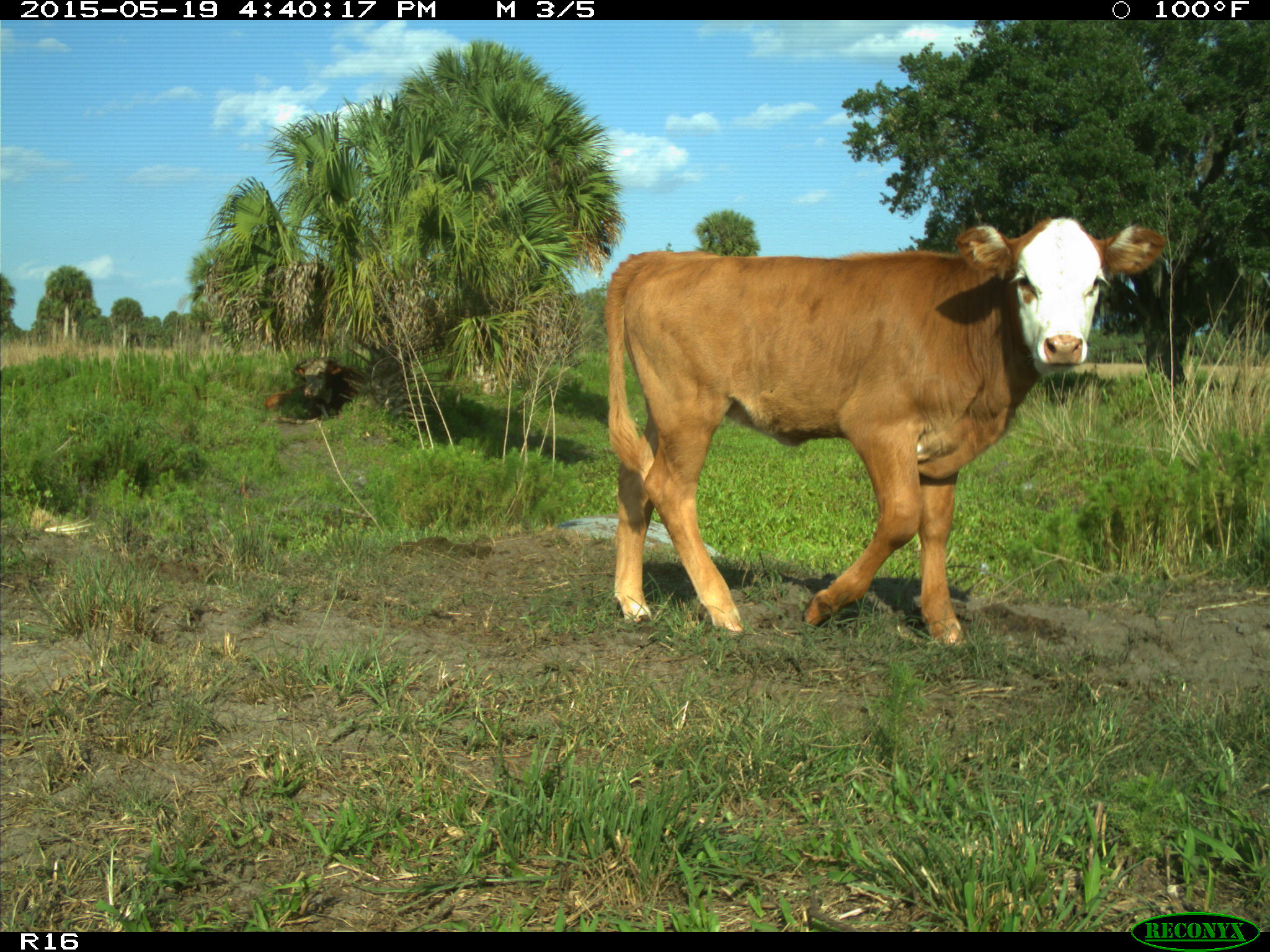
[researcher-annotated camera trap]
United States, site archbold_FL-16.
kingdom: Animalia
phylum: Chordata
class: Mammalia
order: Artiodactyla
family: Bovidae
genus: Bos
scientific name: Bos taurus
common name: domestic cow